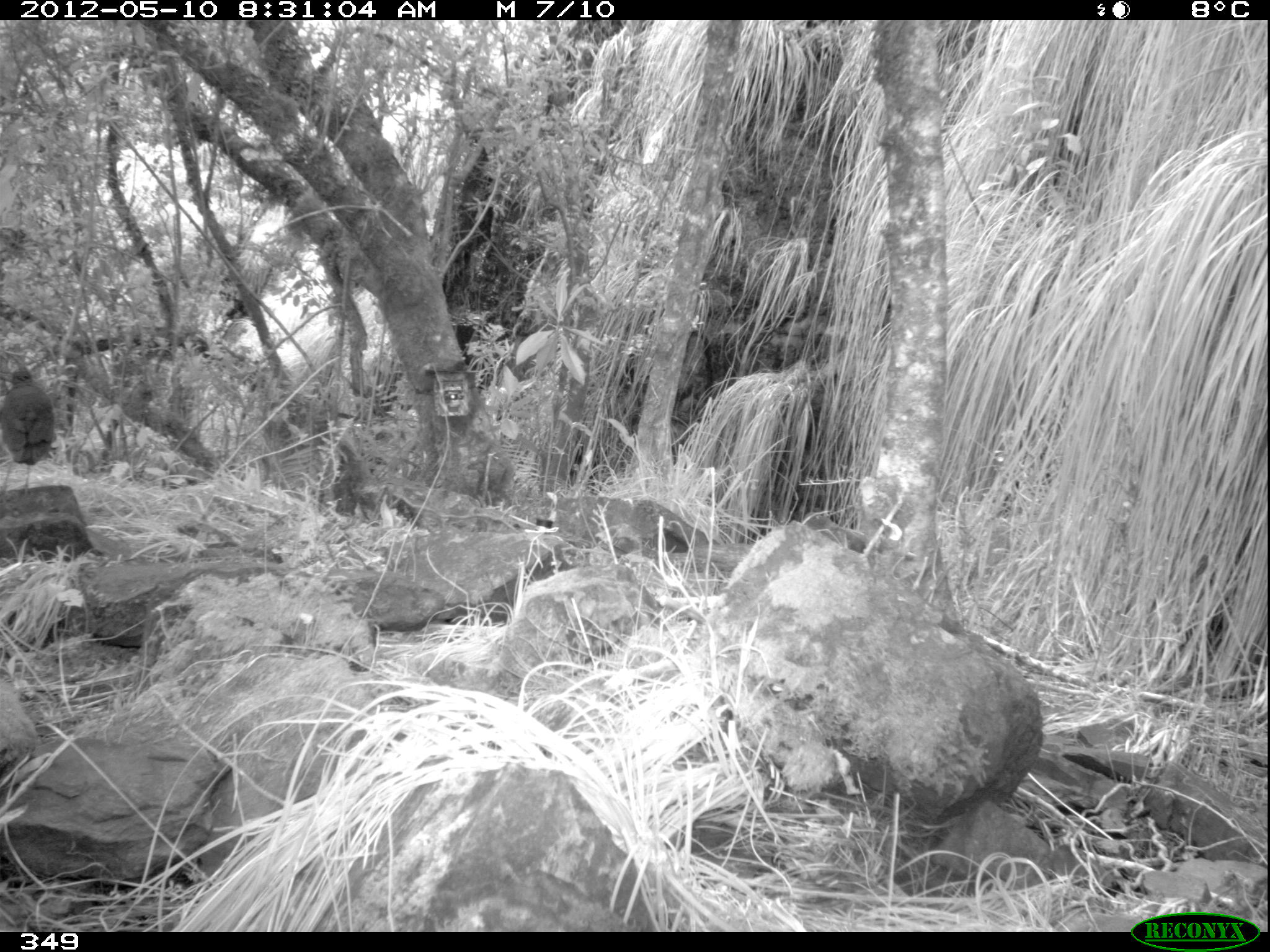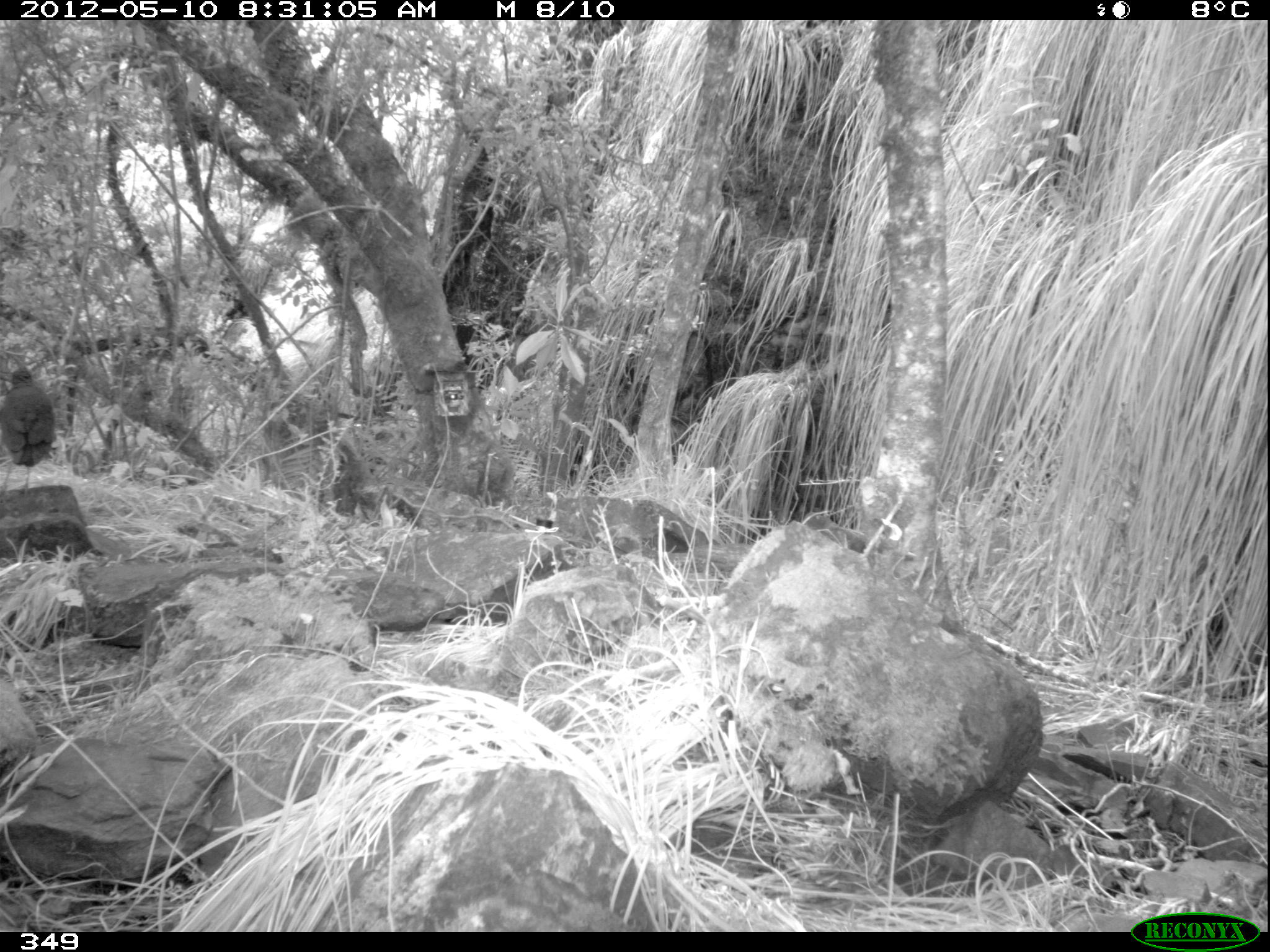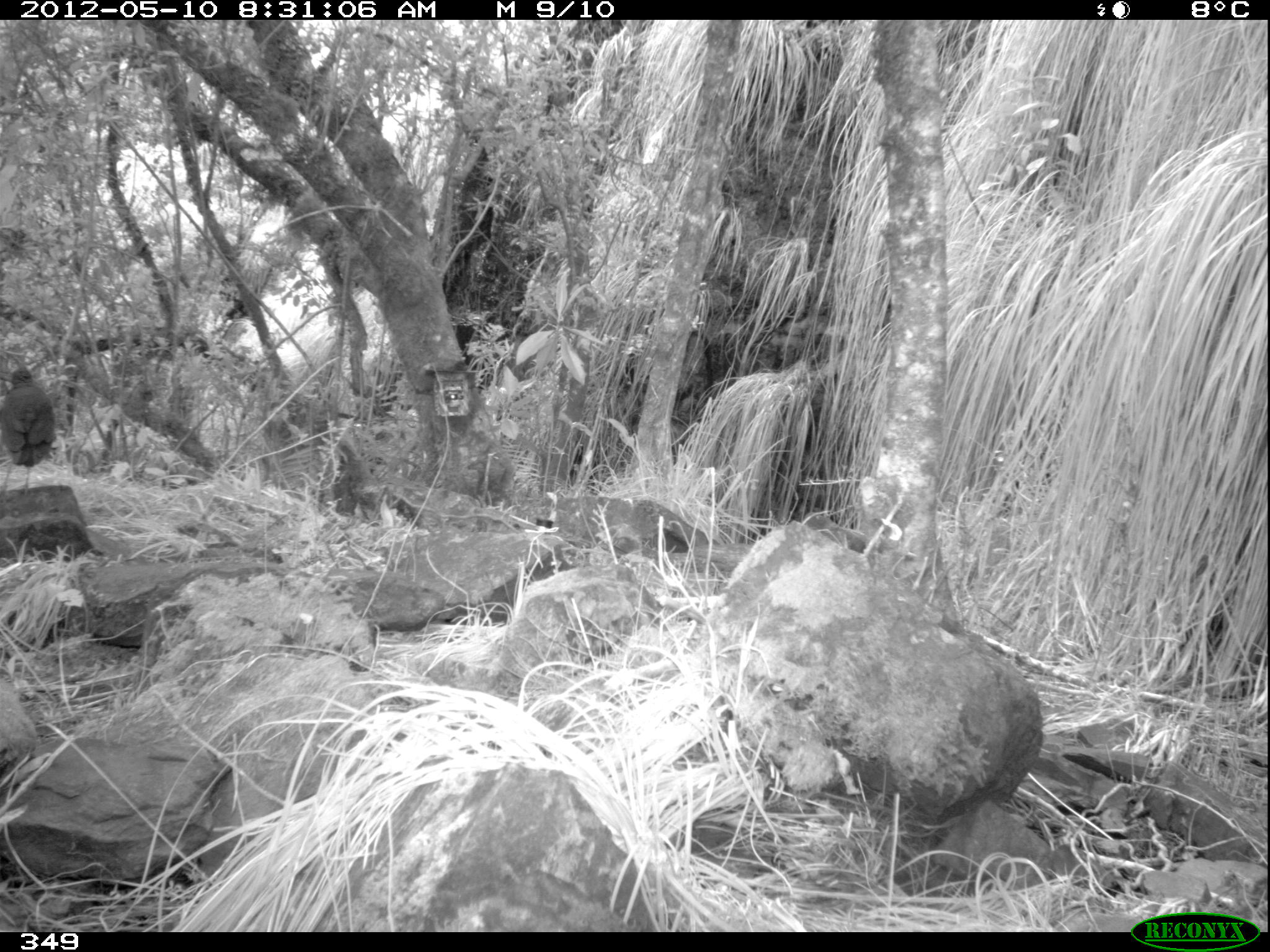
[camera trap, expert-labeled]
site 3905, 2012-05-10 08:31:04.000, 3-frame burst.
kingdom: Animalia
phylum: Chordata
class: Aves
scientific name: Aves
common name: bird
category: unknown bird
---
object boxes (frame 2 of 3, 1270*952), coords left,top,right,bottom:
unknown bird: 0,364,56,498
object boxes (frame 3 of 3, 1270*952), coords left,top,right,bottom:
unknown bird: 0,363,55,496